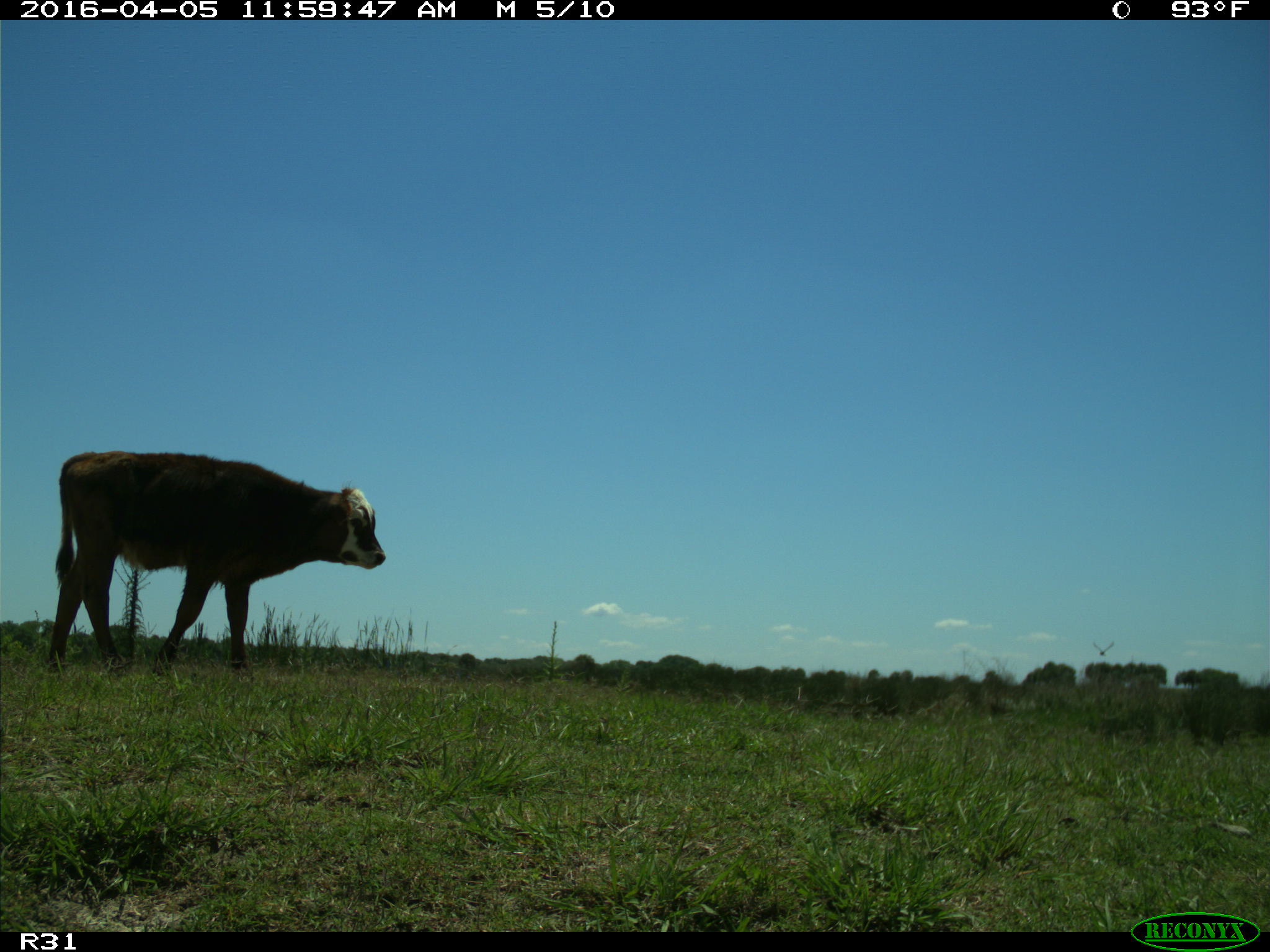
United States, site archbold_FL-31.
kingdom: Animalia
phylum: Chordata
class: Mammalia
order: Artiodactyla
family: Bovidae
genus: Bos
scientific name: Bos taurus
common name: domestic cow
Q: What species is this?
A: Bos taurus (domestic cow).